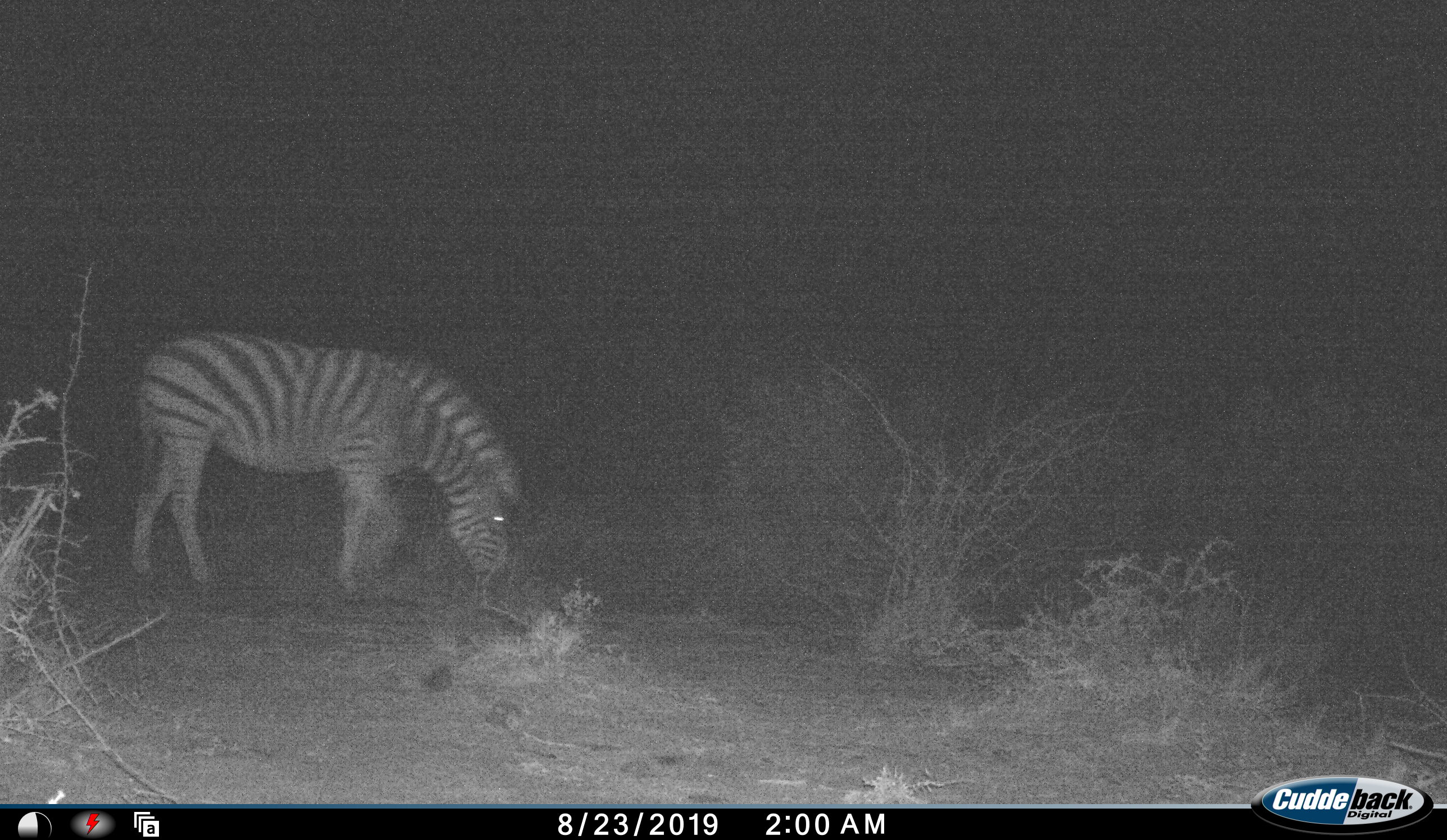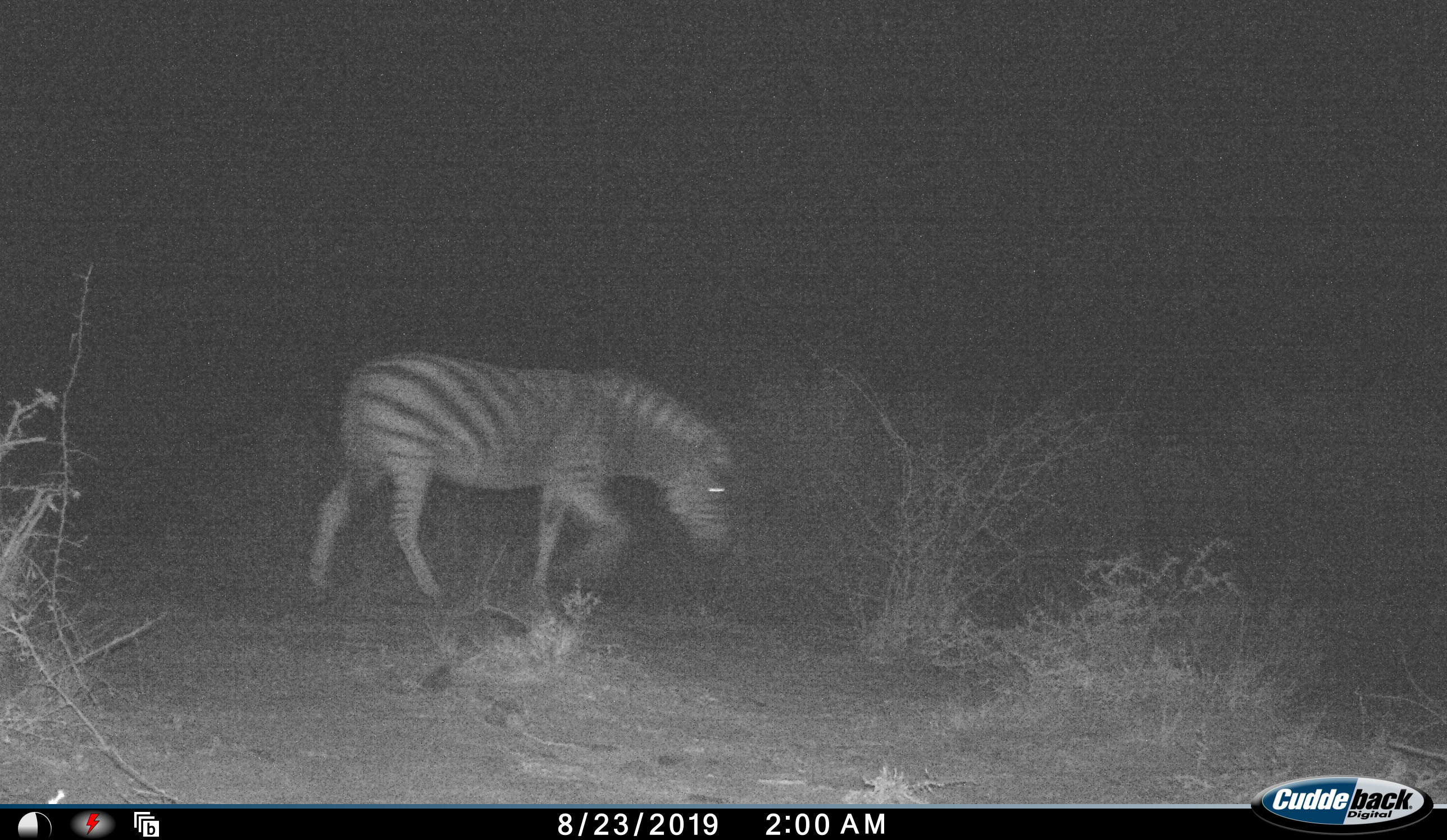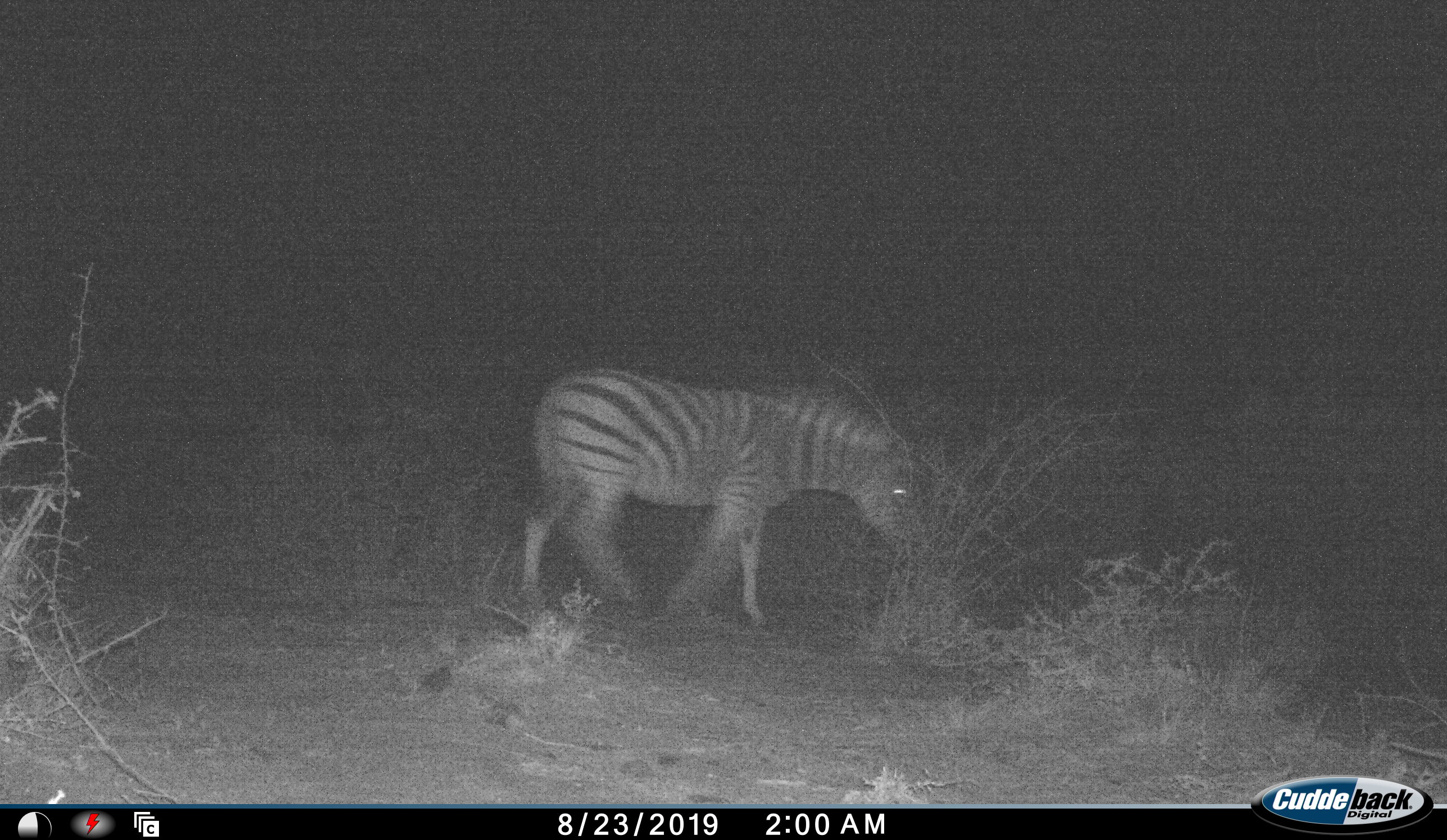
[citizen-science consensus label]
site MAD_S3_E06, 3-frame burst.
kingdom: Animalia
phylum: Chordata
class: Mammalia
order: Perissodactyla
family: Equidae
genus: Equus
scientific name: Equus quagga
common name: plains zebra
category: zebraplains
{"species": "zebraplains (plains zebra) (Equus quagga)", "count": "1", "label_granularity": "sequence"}